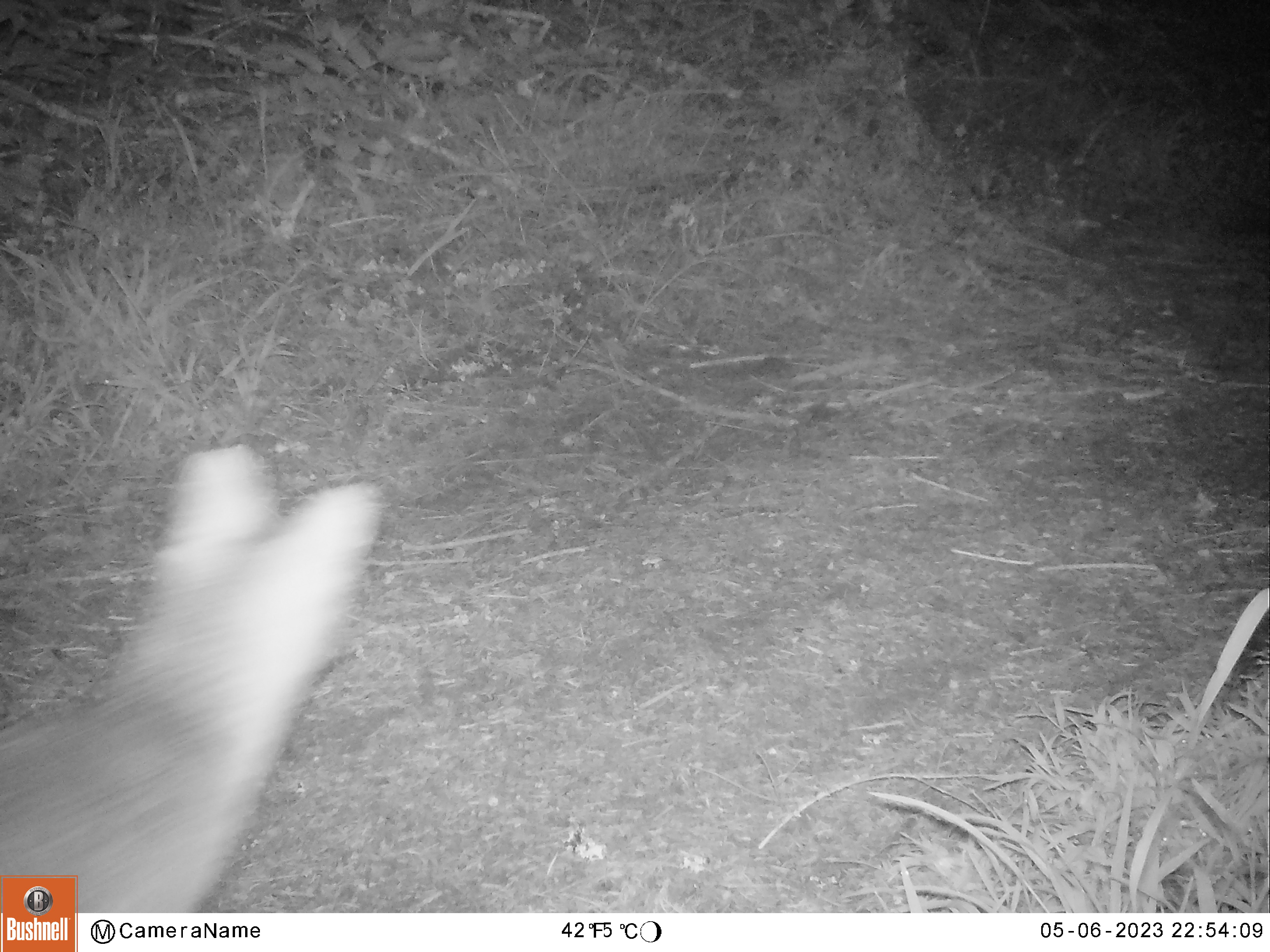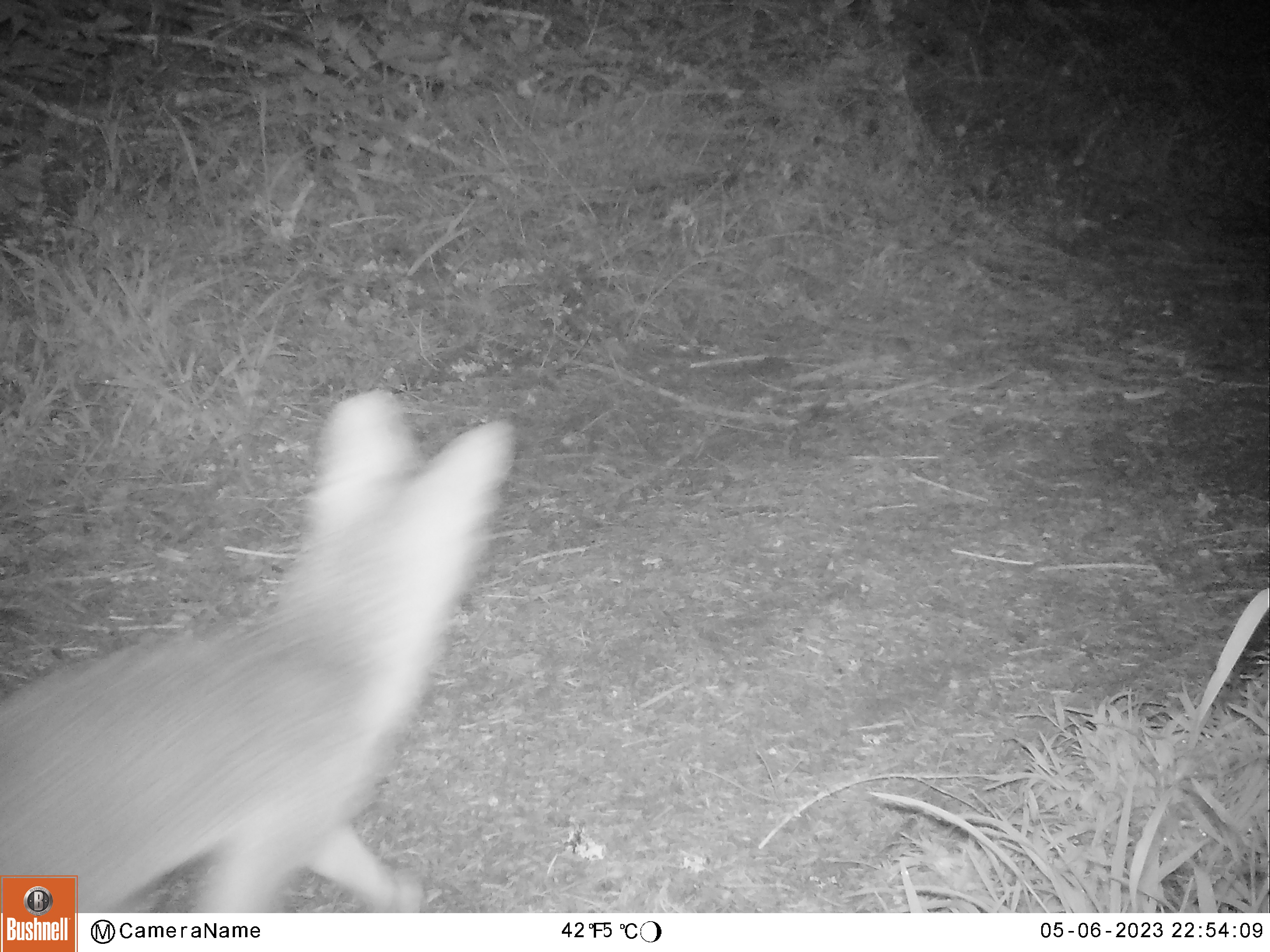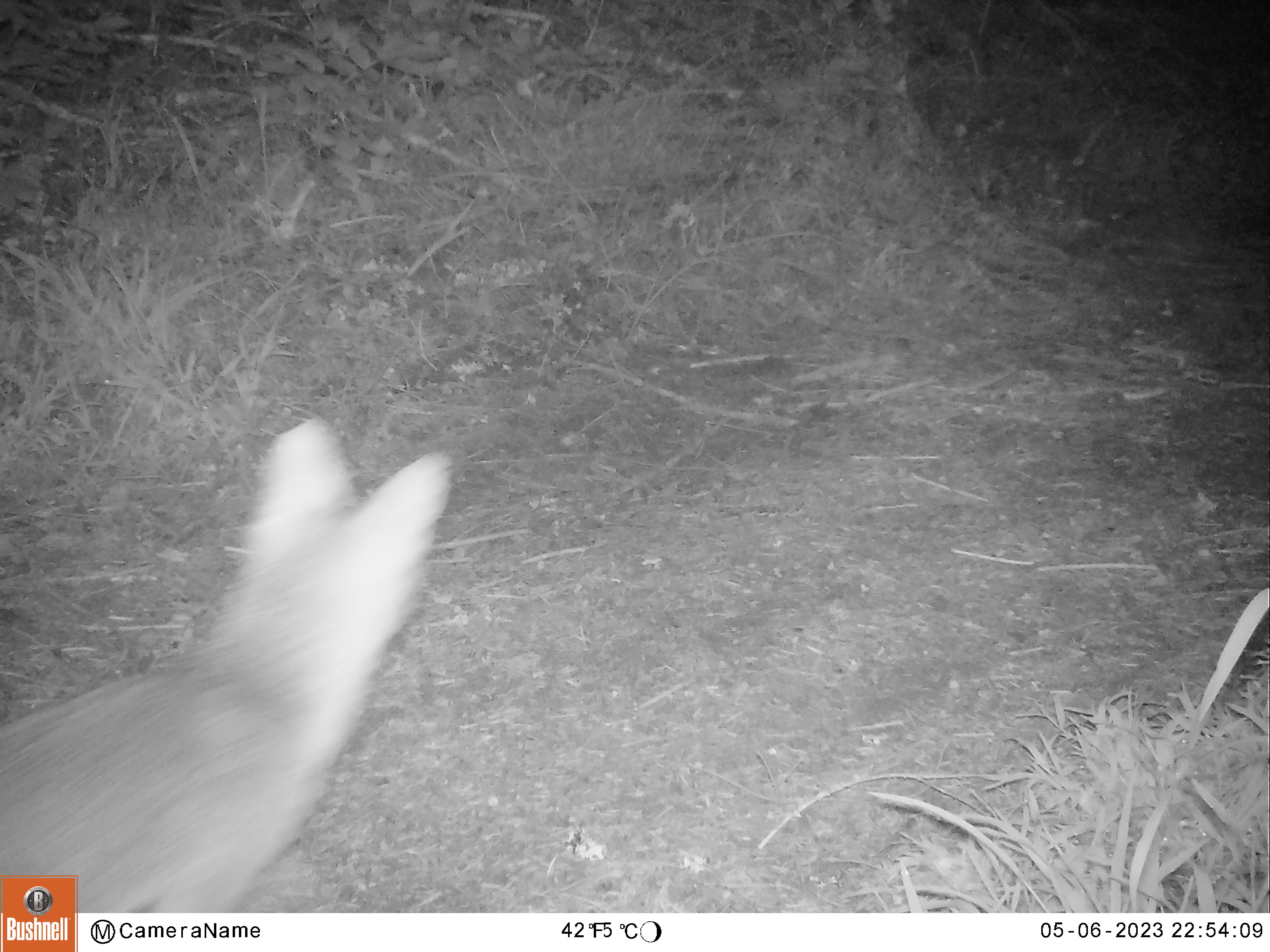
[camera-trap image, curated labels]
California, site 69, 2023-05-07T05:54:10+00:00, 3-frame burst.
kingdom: Animalia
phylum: Chordata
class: Mammalia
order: Carnivora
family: Canidae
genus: Urocyon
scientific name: Urocyon cinereoargenteus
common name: gray fox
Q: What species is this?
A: Gray fox (Urocyon cinereoargenteus).